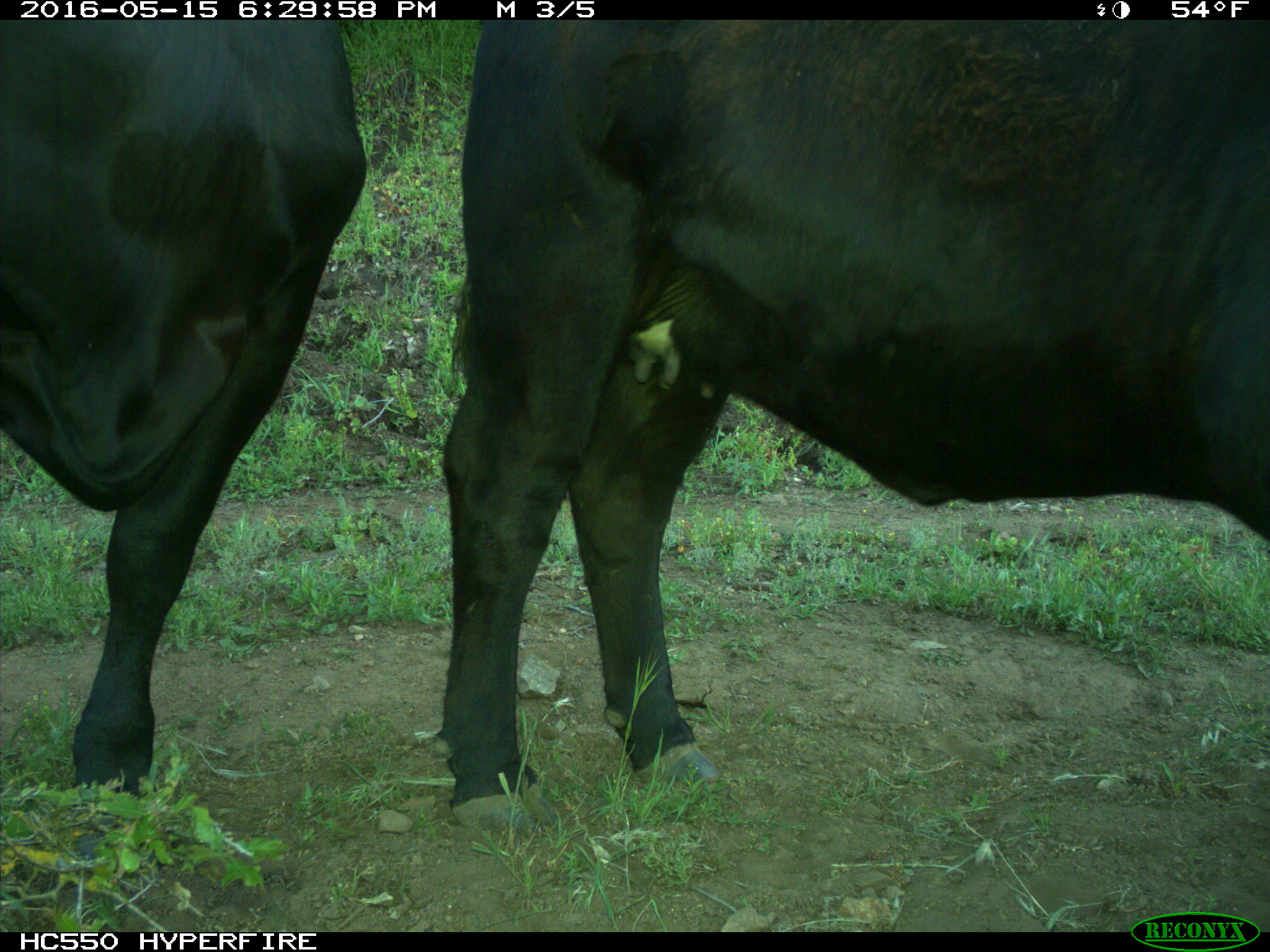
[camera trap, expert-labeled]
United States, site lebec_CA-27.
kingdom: Animalia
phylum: Chordata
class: Mammalia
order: Artiodactyla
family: Bovidae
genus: Bos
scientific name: Bos taurus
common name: domestic cow